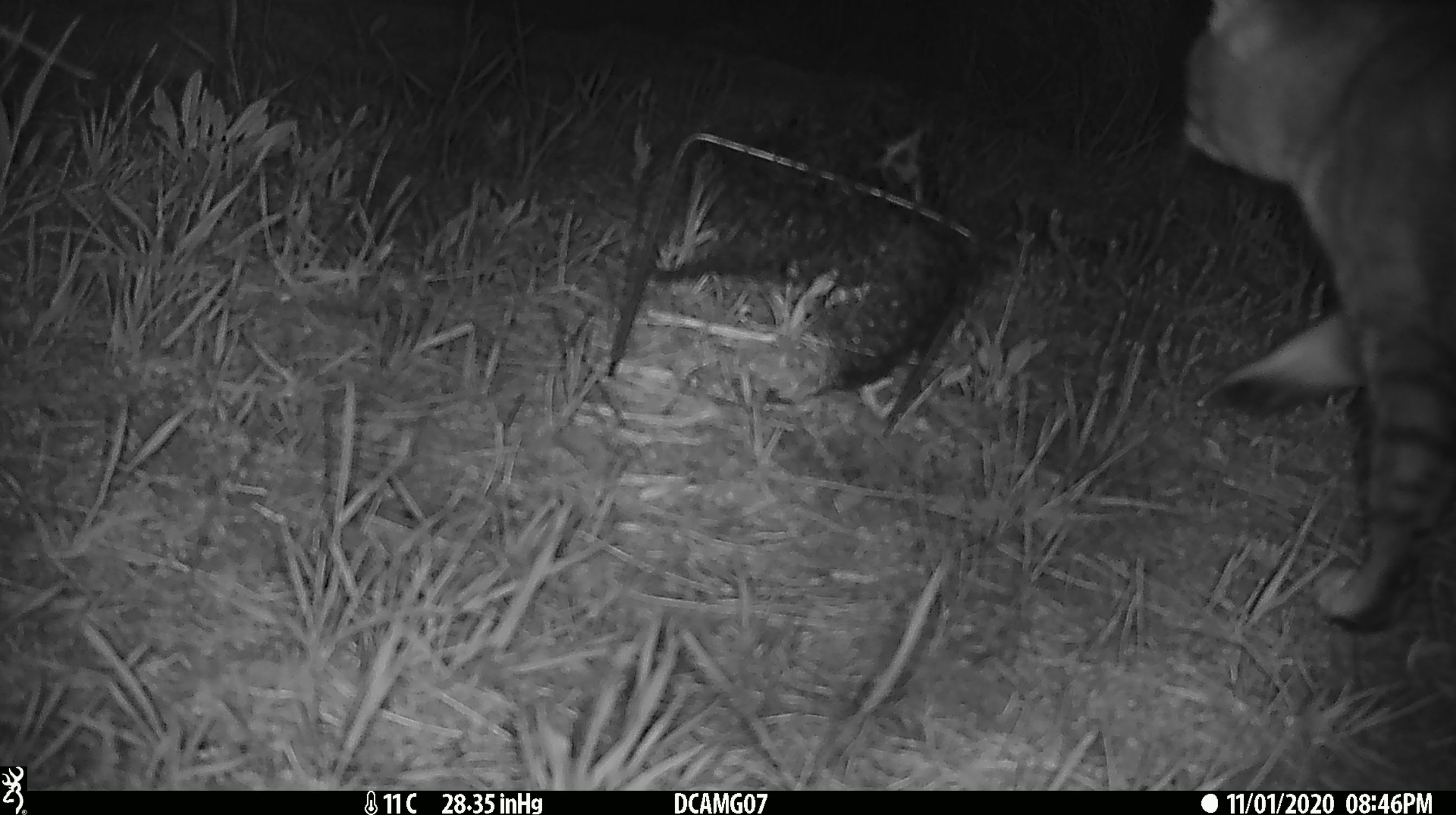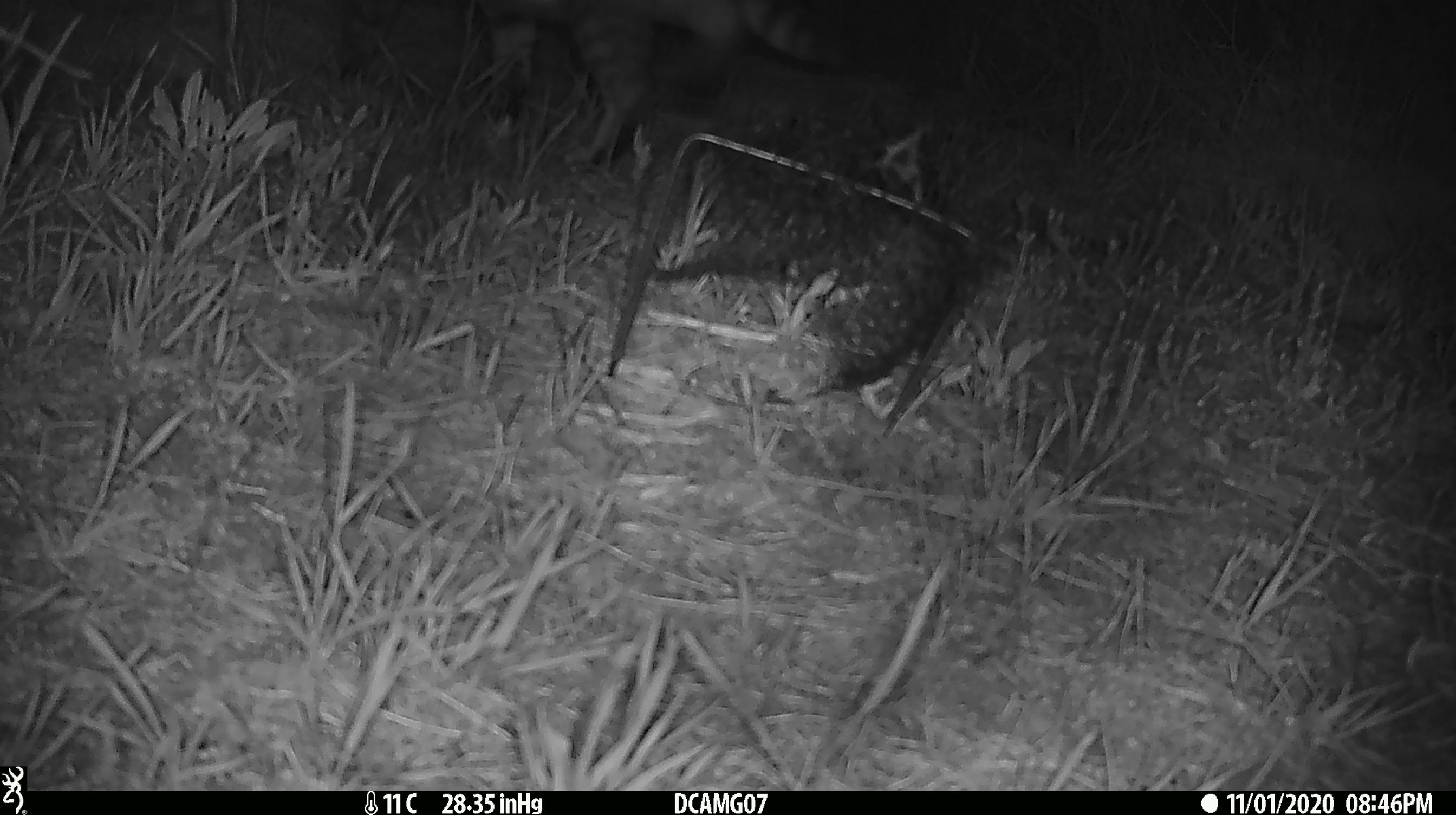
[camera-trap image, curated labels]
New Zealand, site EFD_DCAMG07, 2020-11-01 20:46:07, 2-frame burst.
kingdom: Animalia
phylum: Chordata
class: Mammalia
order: Carnivora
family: Felidae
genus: Felis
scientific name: Felis catus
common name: domestic cat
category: cat